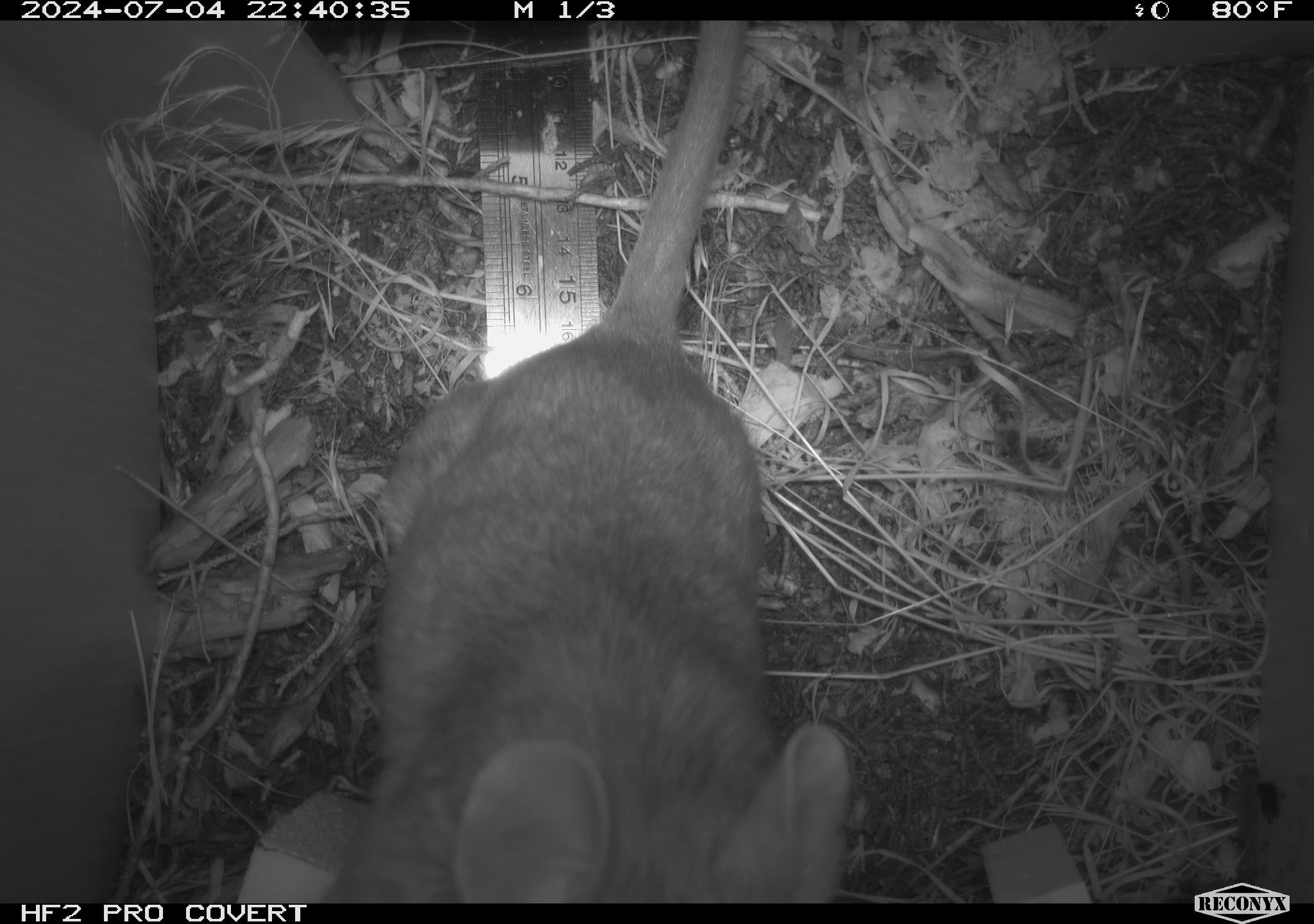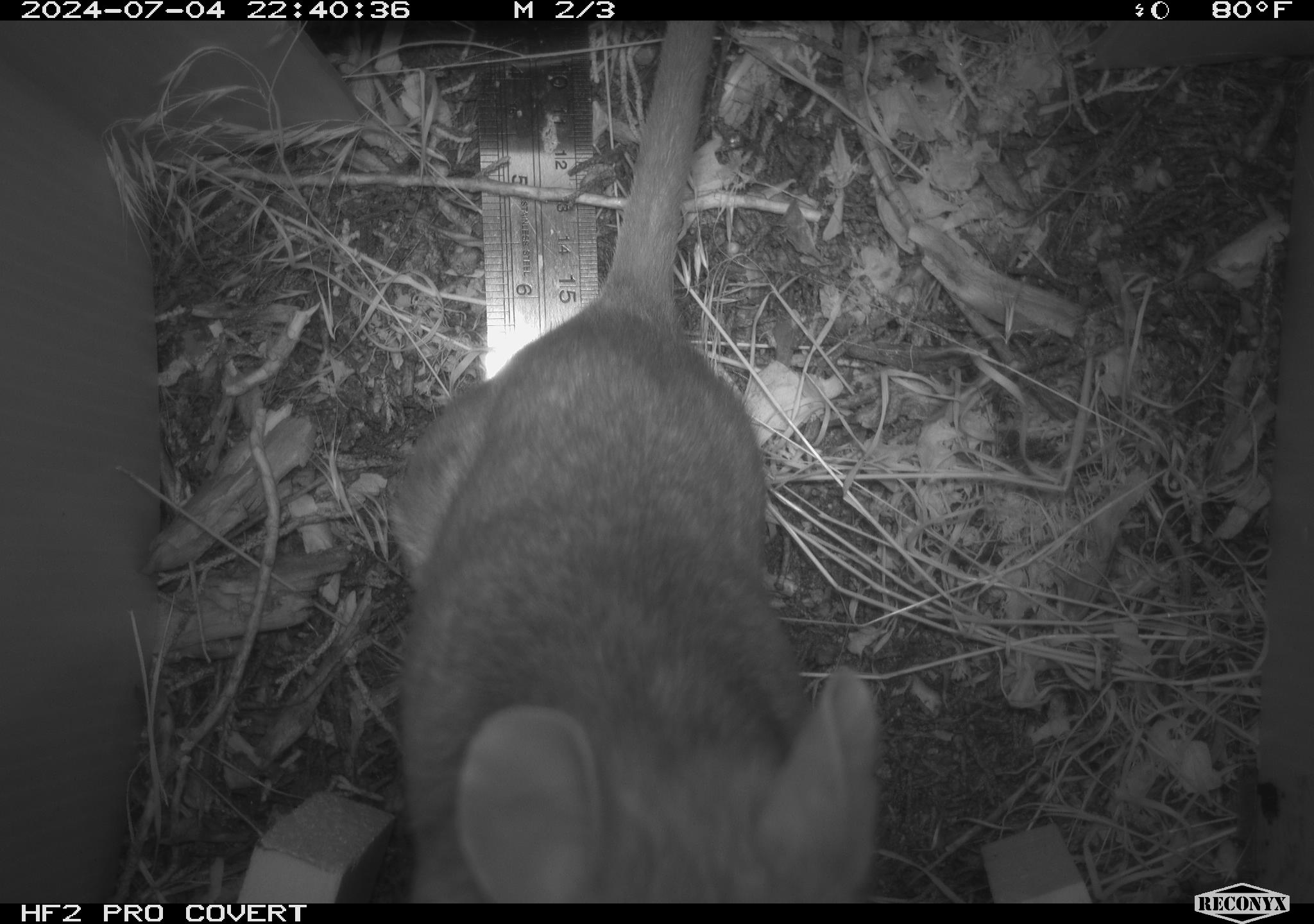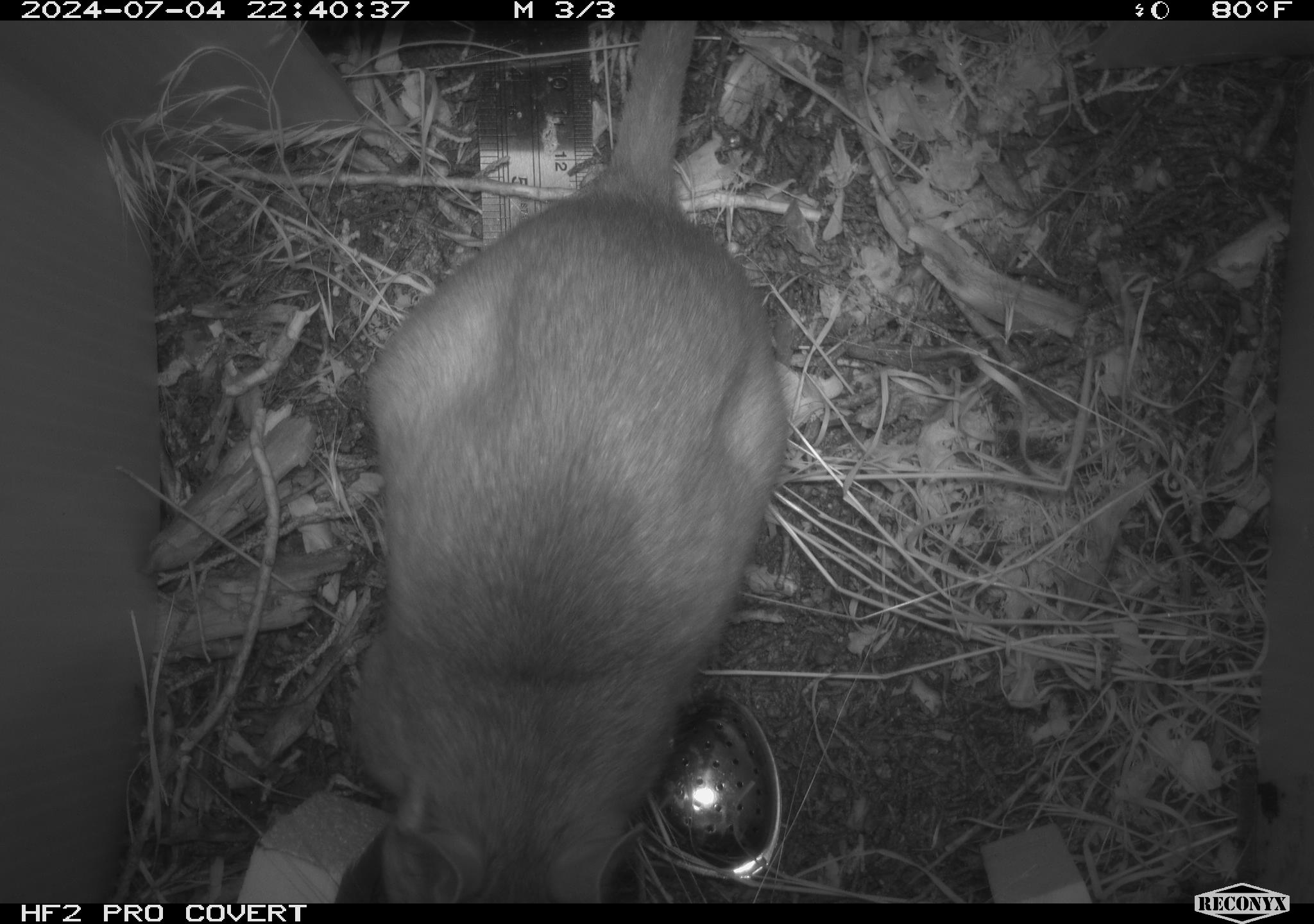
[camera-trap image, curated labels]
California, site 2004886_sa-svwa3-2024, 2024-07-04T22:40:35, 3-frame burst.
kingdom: Animalia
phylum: Chordata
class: Mammalia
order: Rodentia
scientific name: Rodentia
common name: woodrat or rat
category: woodrat or rat species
Woodrat or rat species (woodrat or rat) (Rodentia).